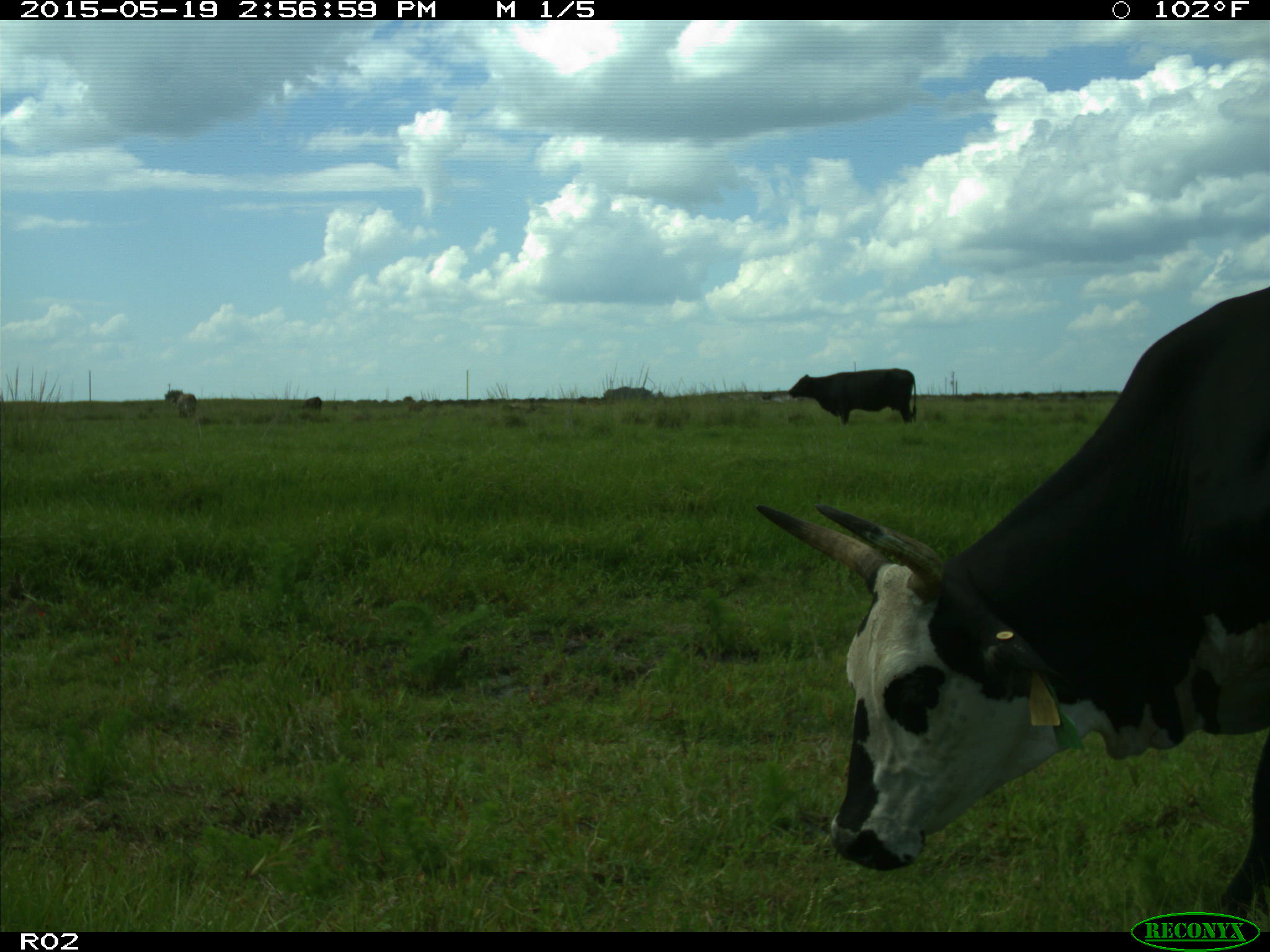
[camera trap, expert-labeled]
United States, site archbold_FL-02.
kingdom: Animalia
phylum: Chordata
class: Mammalia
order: Artiodactyla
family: Bovidae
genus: Bos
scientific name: Bos taurus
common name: domestic cow